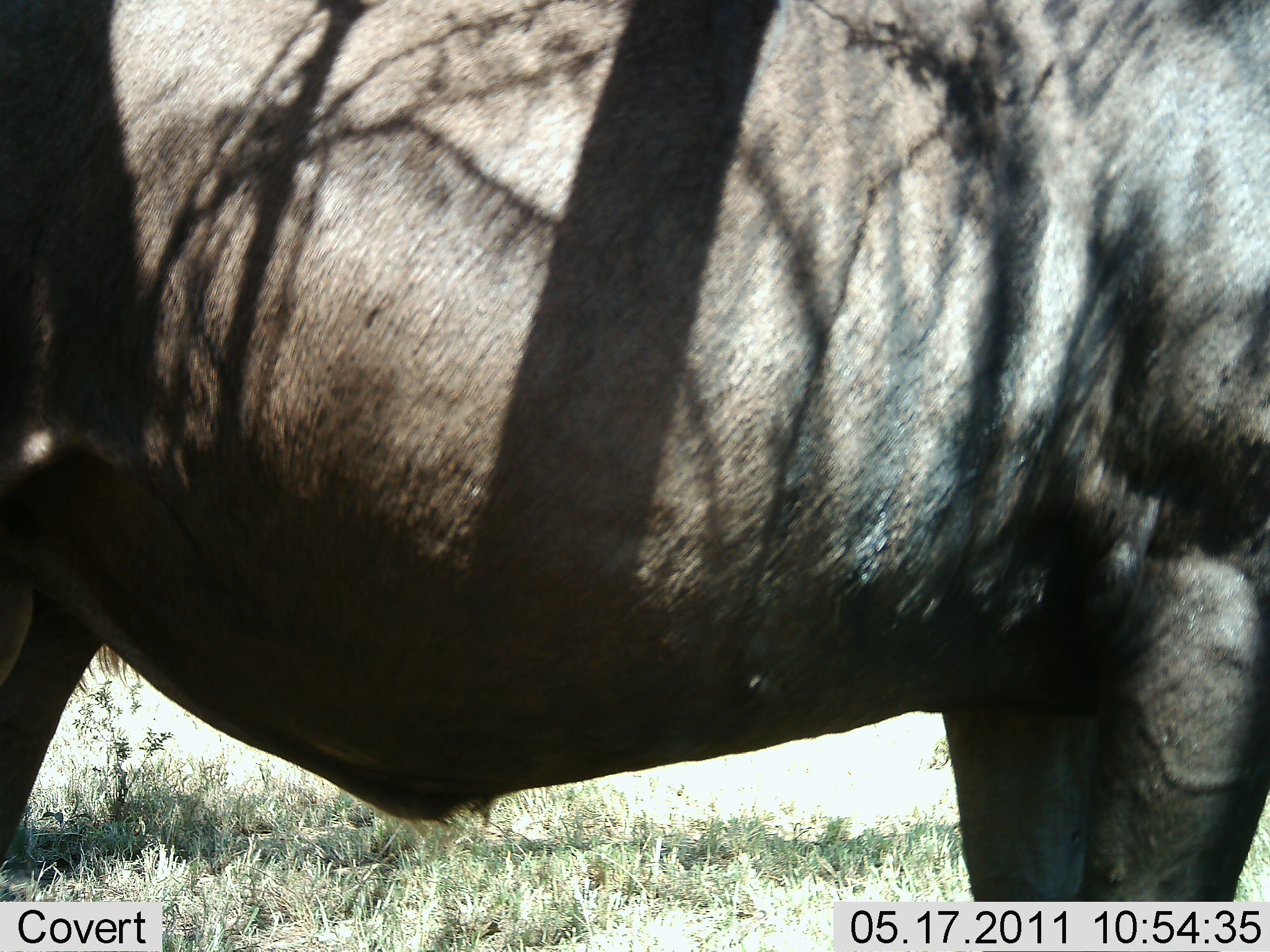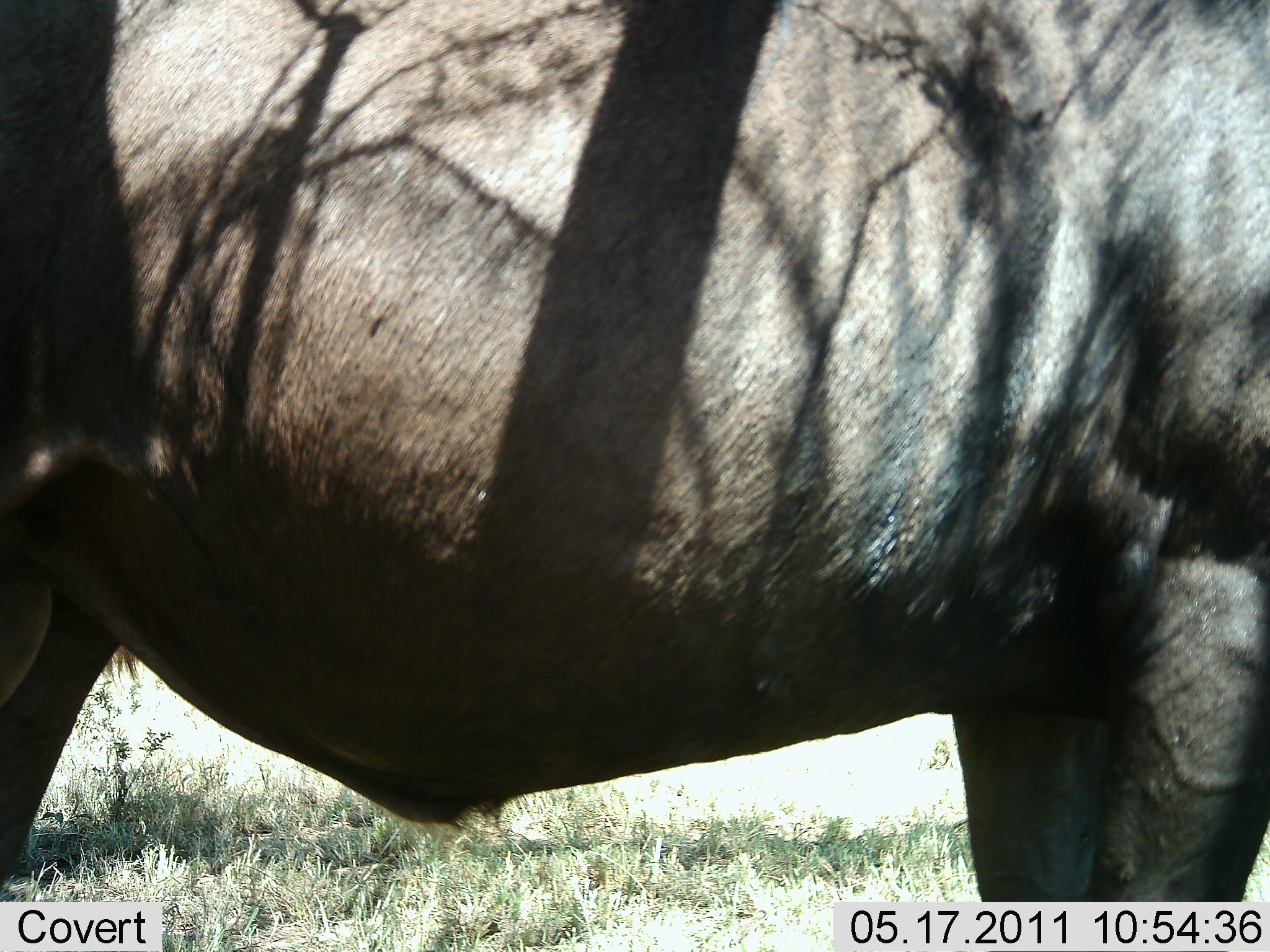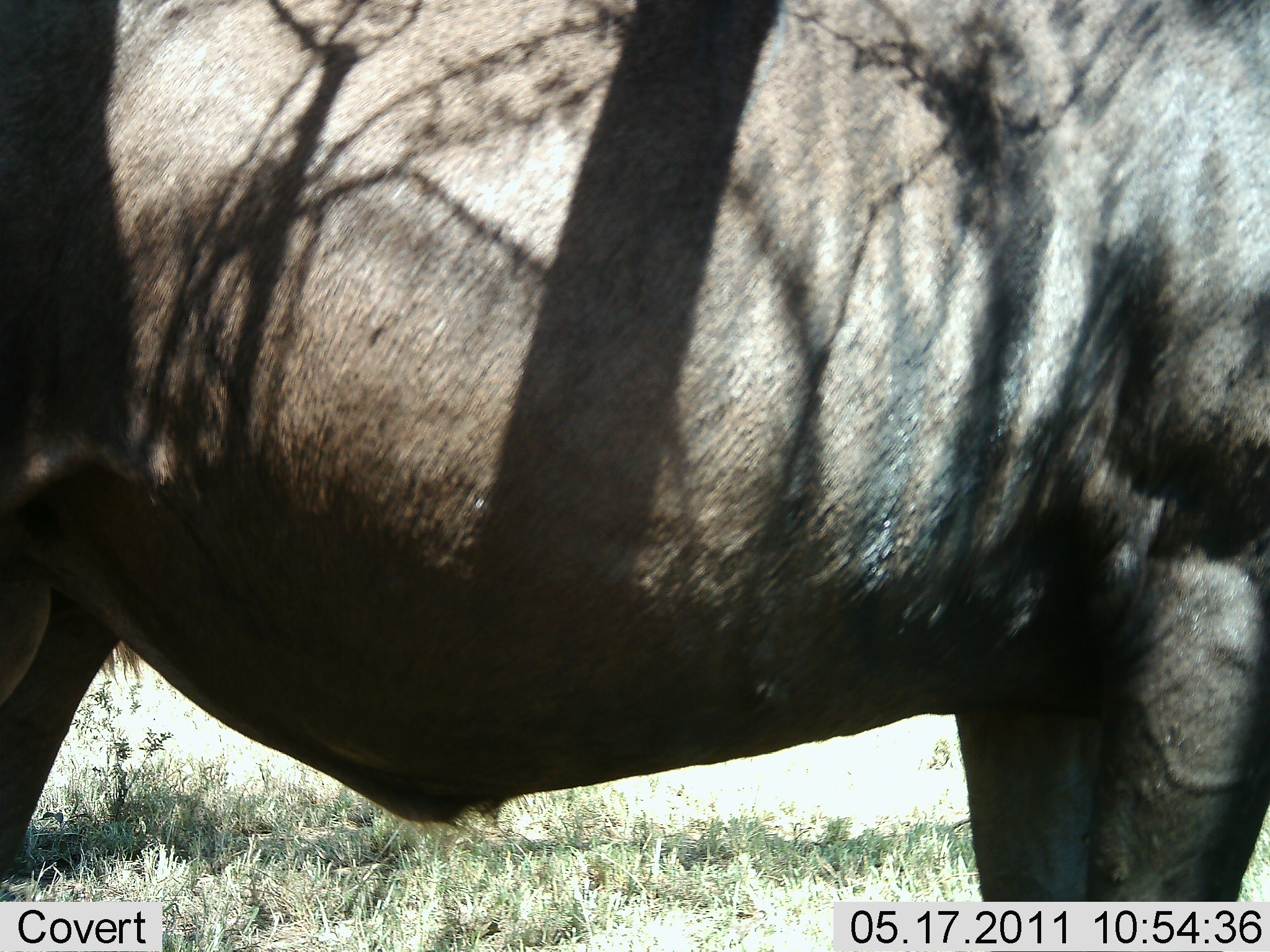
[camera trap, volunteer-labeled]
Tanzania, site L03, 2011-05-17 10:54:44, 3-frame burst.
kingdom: Animalia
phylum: Chordata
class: Mammalia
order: Artiodactyla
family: Bovidae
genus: Syncerus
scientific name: Syncerus caffer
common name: cape buffalo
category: buffalo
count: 1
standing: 100%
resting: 0%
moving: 20%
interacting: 0%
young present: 0%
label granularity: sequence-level